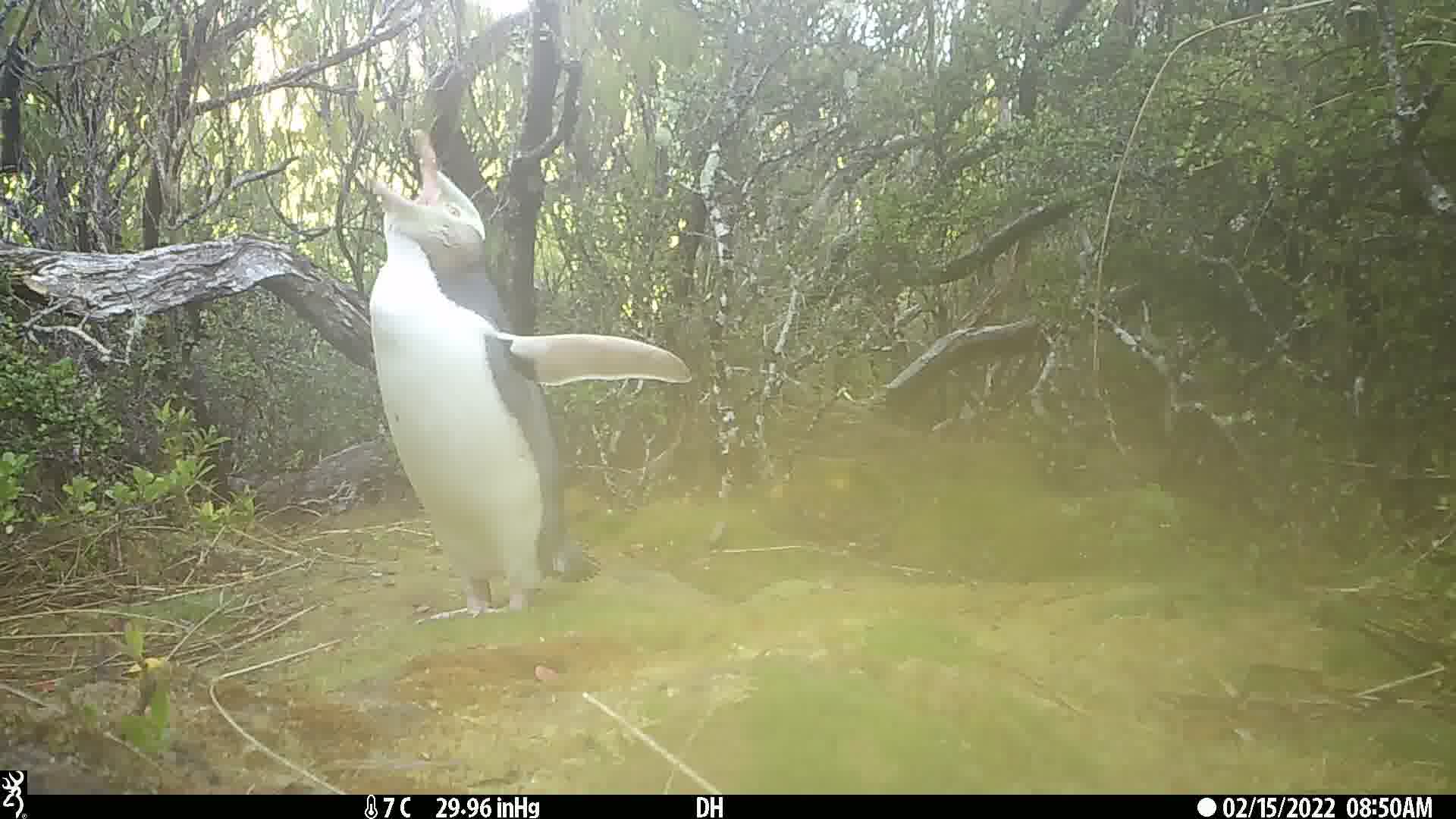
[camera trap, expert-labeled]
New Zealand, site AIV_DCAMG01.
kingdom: Animalia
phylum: Chordata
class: Aves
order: Sphenisciformes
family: Spheniscidae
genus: Megadyptes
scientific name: Megadyptes antipodes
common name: yellow-eyed penguin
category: yellow eyed penguin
Yellow eyed penguin (yellow-eyed penguin) (Megadyptes antipodes).